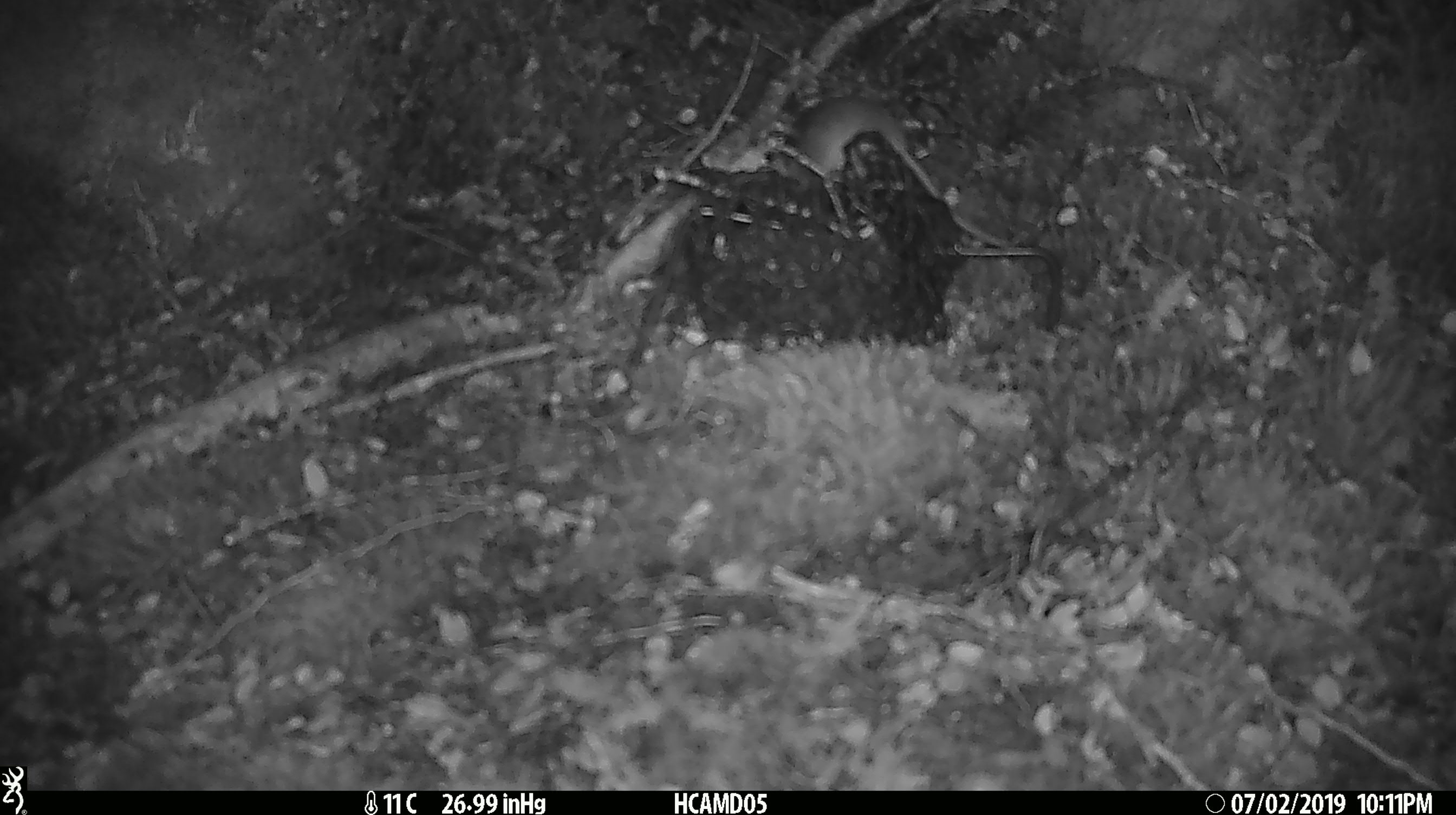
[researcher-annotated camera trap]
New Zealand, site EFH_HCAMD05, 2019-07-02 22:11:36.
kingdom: Animalia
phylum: Chordata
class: Mammalia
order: Rodentia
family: Muridae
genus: Mus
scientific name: Mus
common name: mouse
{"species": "mouse (Mus)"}